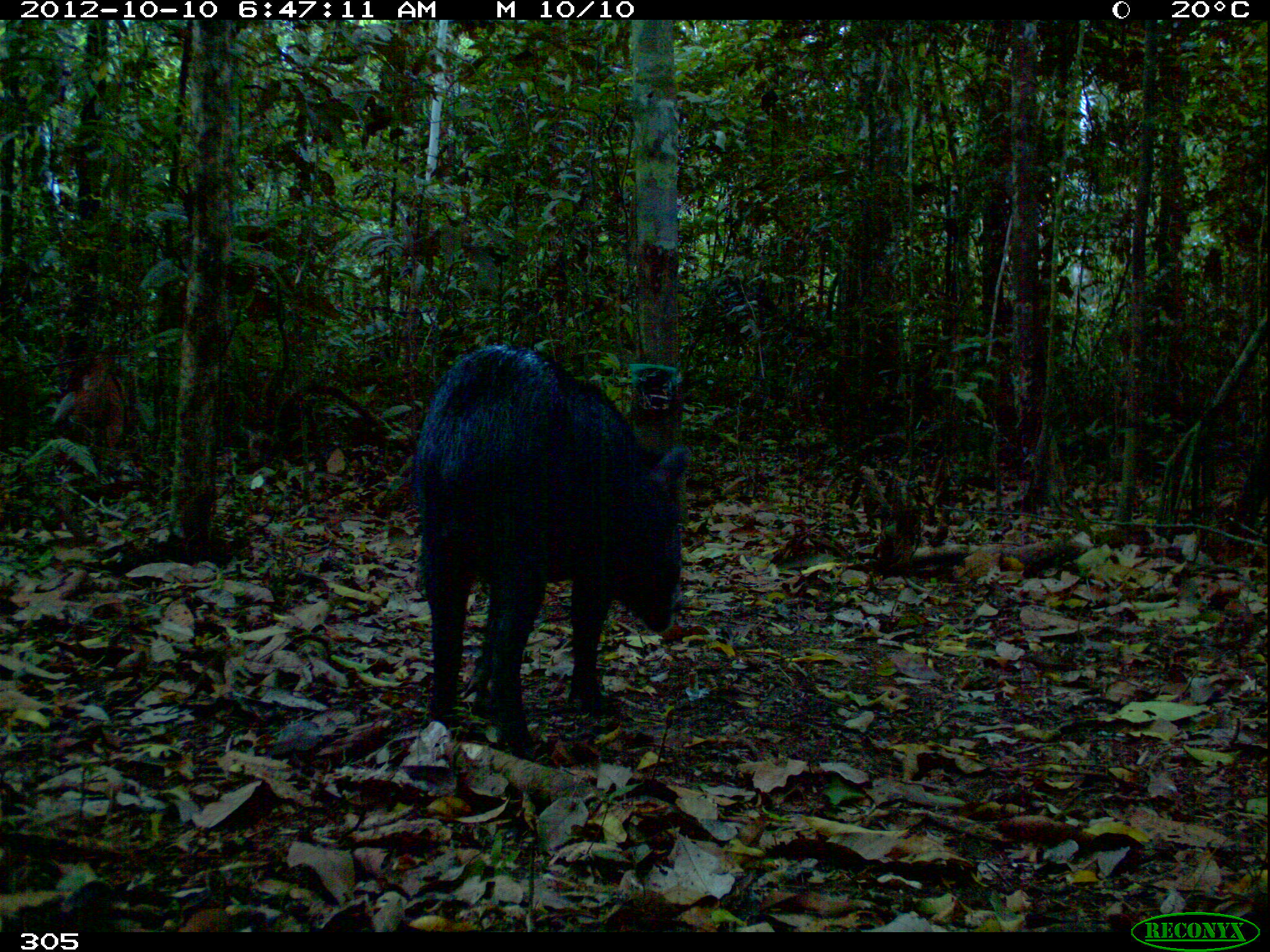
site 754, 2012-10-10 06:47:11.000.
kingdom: Animalia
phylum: Chordata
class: Mammalia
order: Artiodactyla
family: Tayassuidae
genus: Tayassu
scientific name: Tayassu pecari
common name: white-lipped peccary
Tayassu pecari (white-lipped peccary).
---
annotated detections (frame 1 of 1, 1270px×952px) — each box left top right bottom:
tayassu pecari: 410 344 693 746